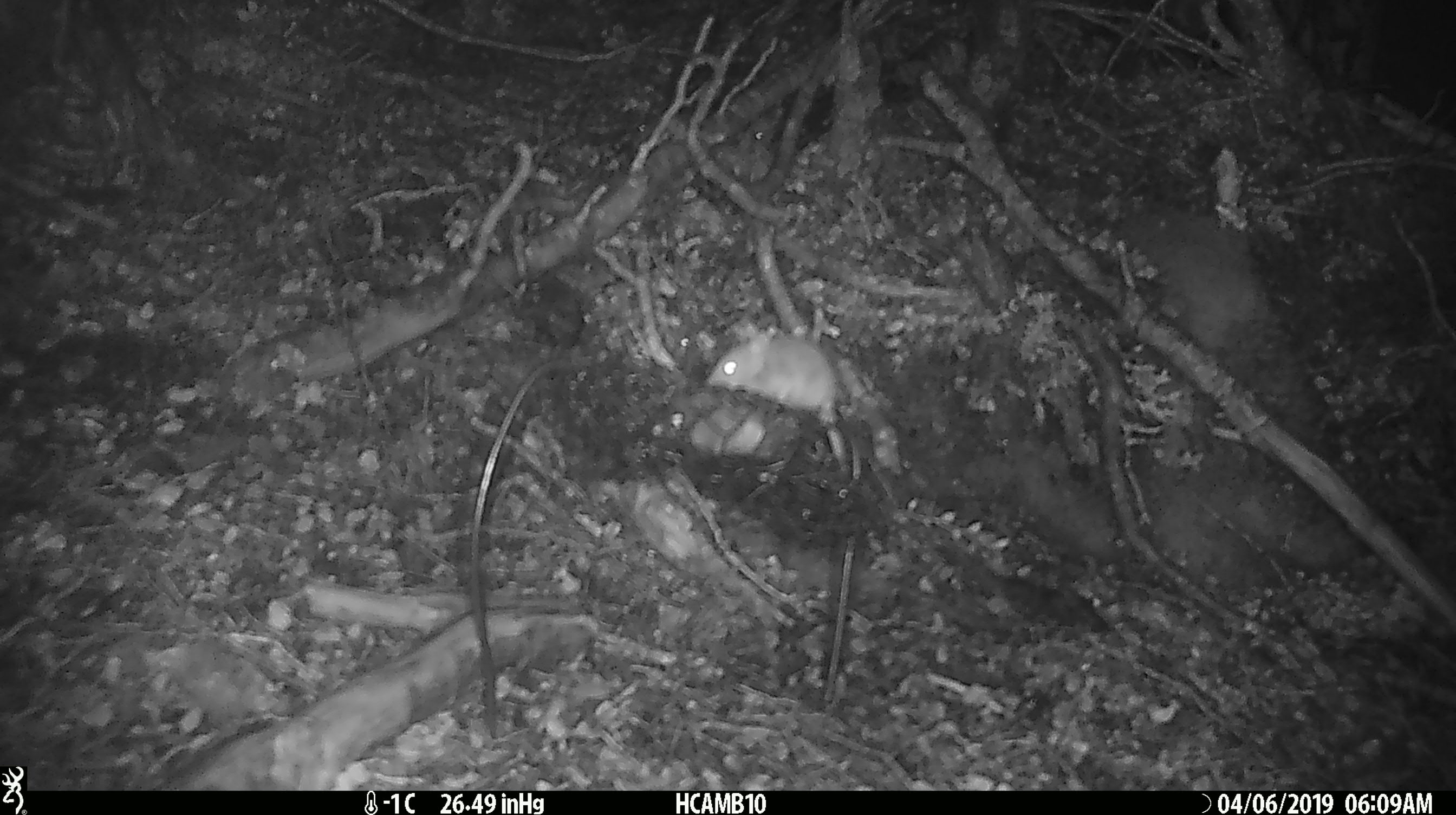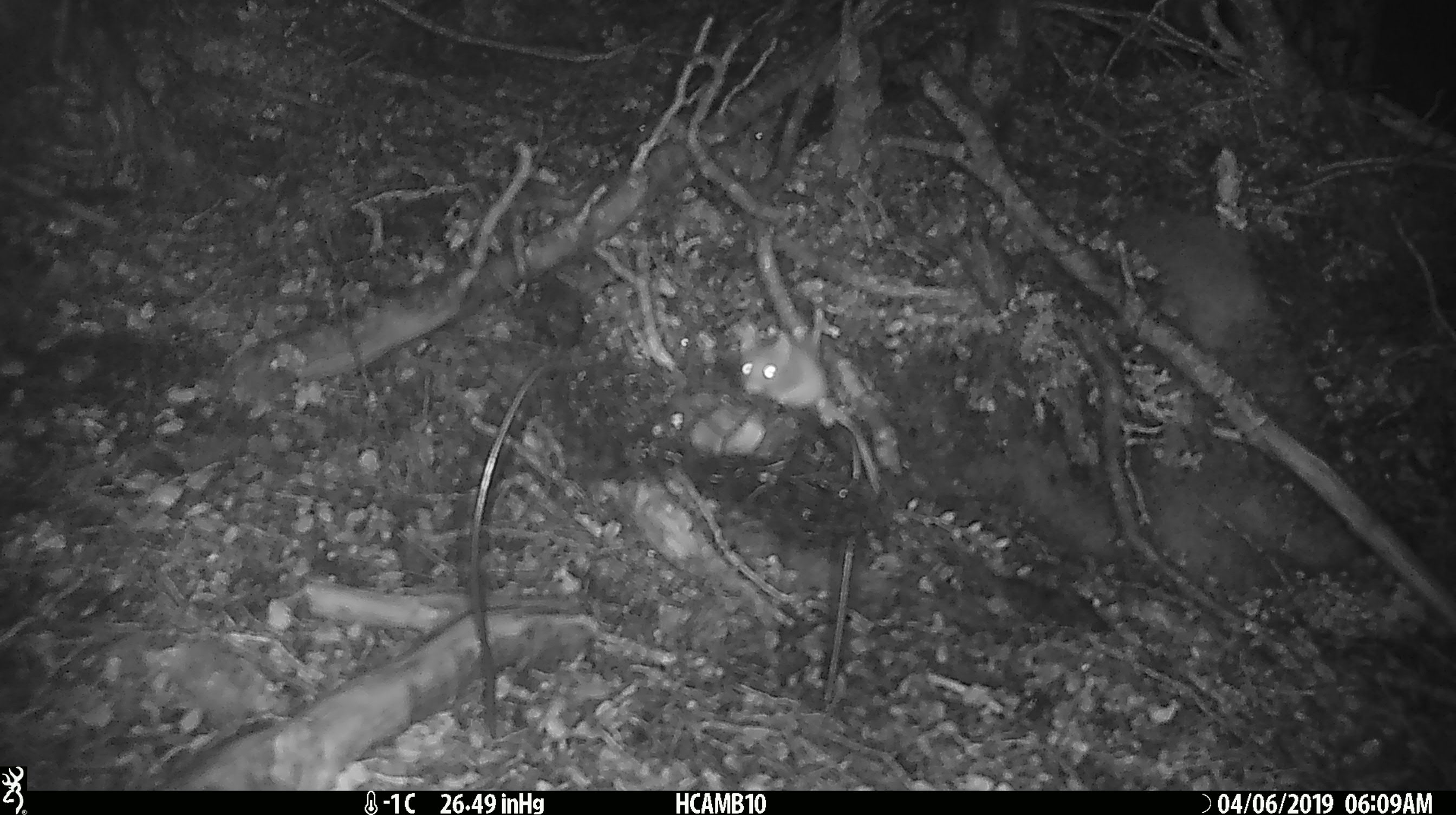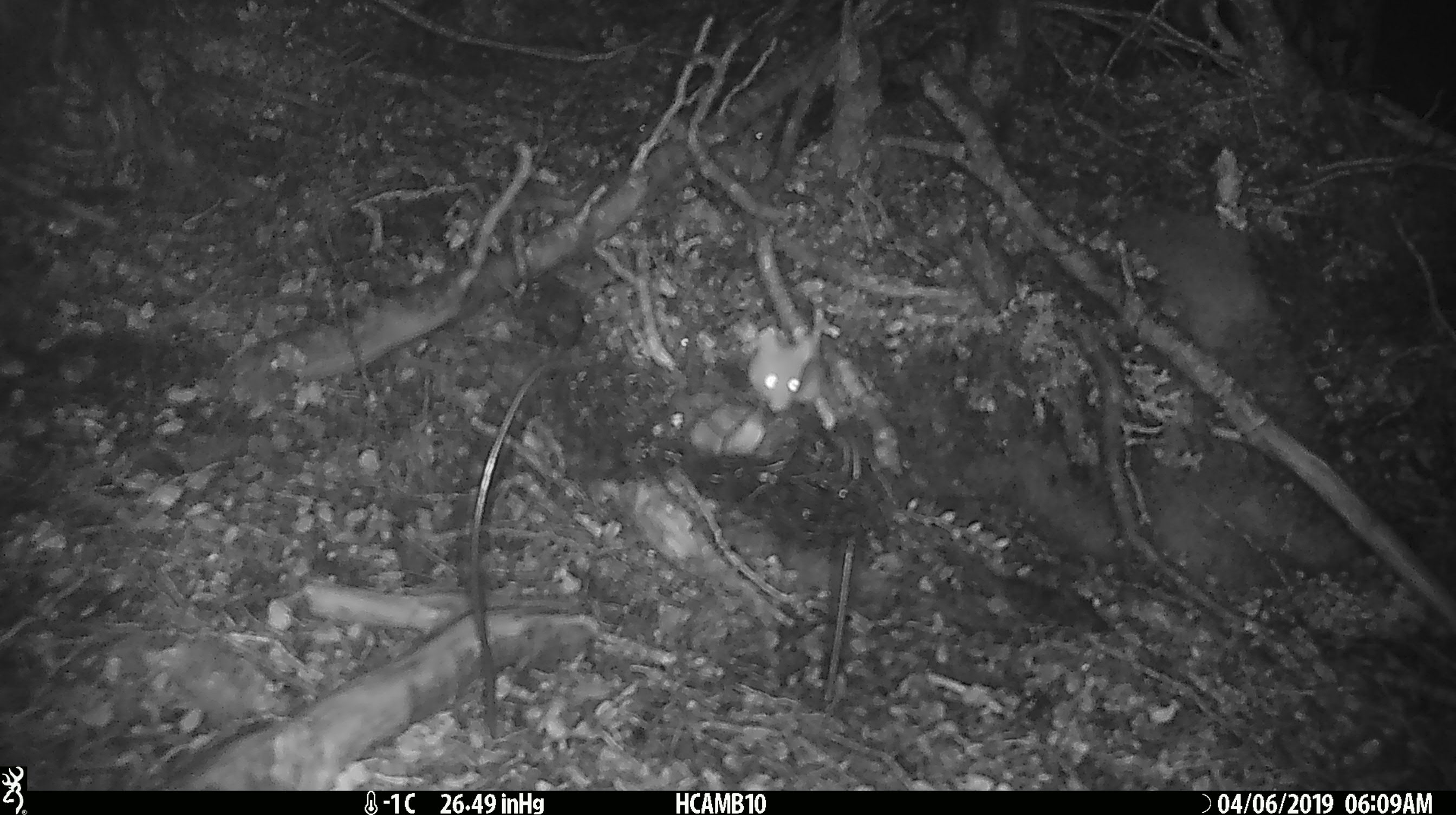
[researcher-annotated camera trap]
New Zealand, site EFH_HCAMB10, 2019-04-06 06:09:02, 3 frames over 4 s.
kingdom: Animalia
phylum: Chordata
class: Mammalia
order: Rodentia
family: Muridae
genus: Mus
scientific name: Mus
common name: mouse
Mouse (Mus).